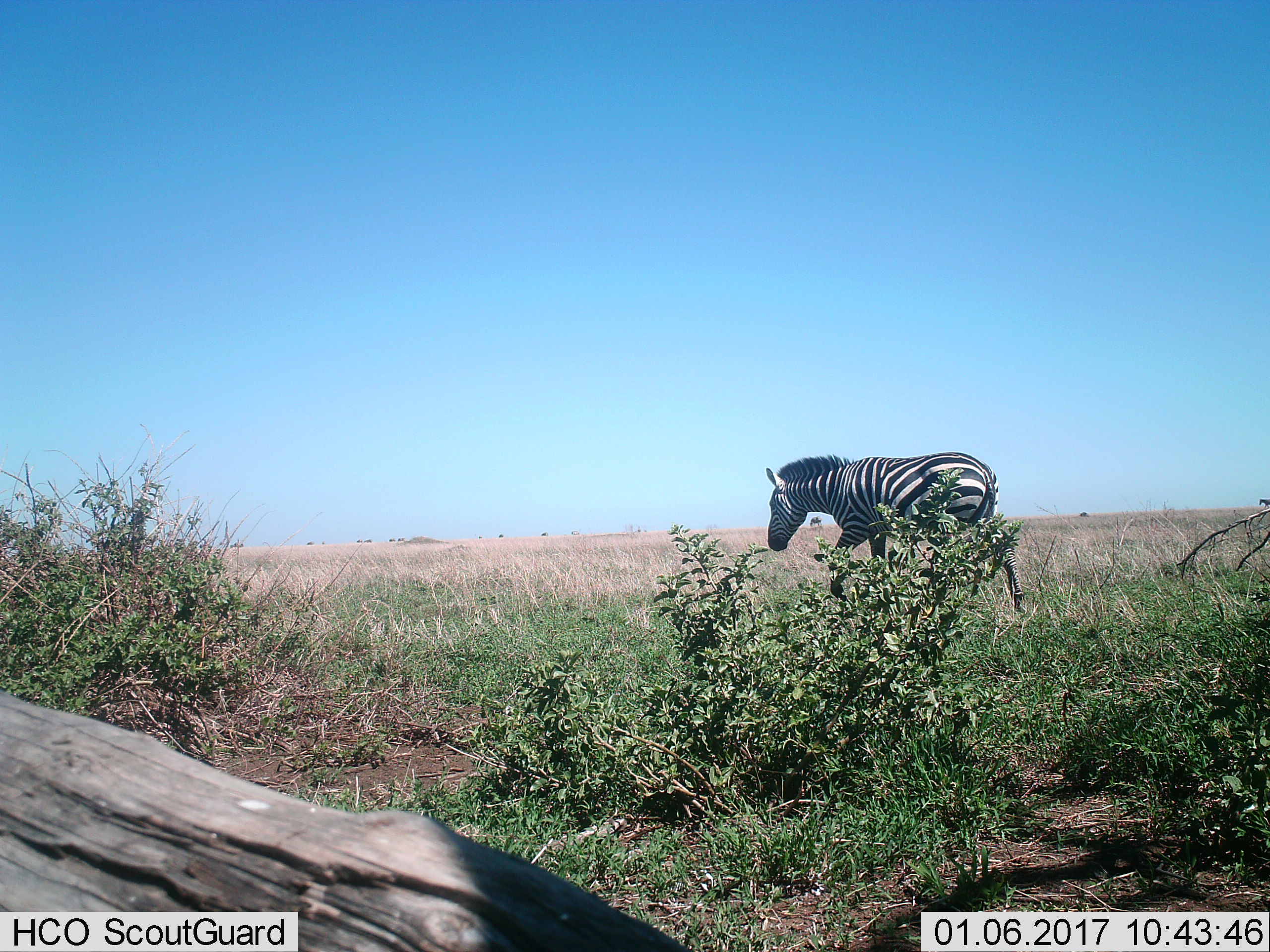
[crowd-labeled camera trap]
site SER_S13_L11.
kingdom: Animalia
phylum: Chordata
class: Mammalia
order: Perissodactyla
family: Equidae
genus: Equus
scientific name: Equus quagga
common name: plains zebra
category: zebraplains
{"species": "zebraplains (plains zebra) (Equus quagga)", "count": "1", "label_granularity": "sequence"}